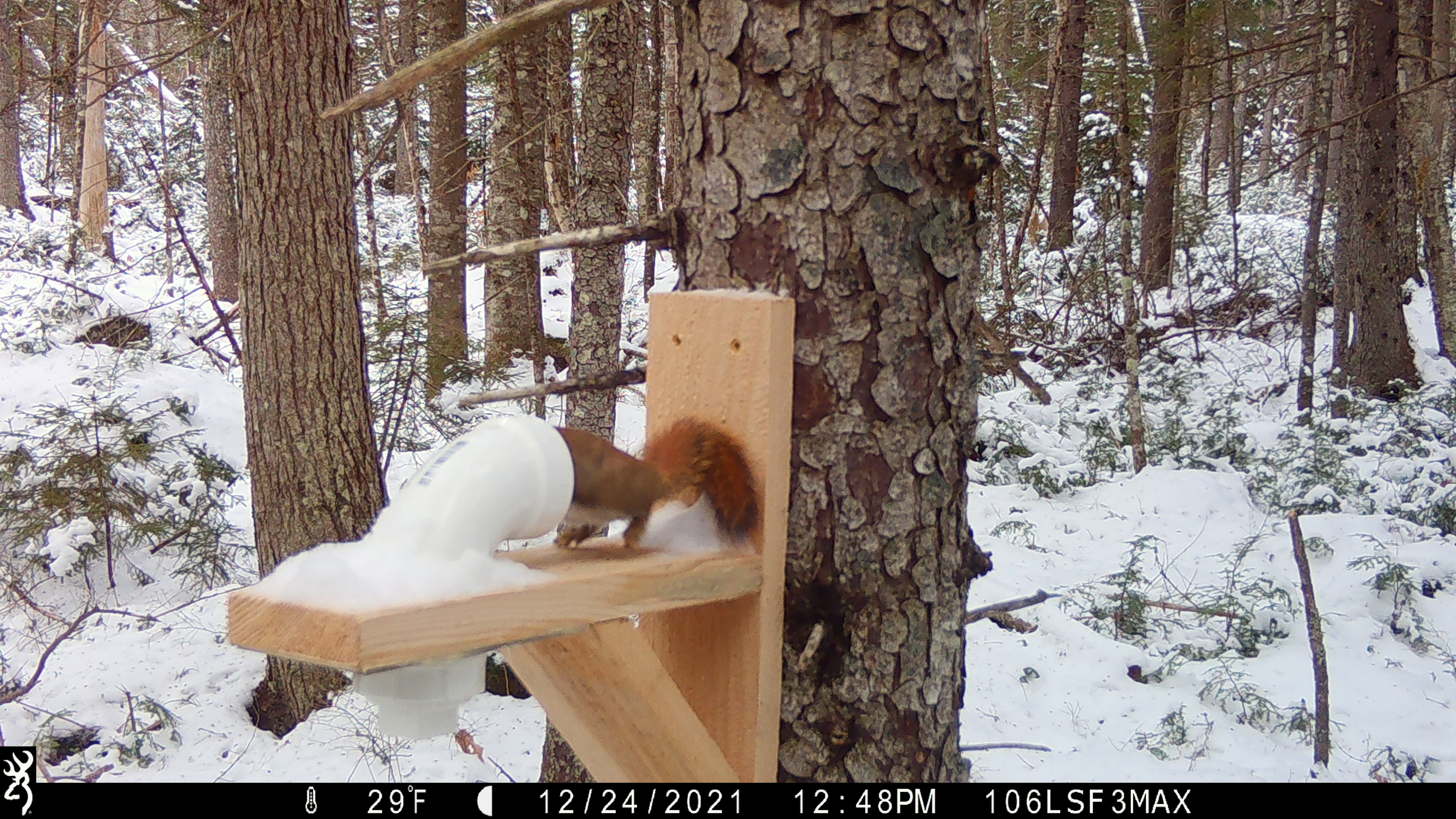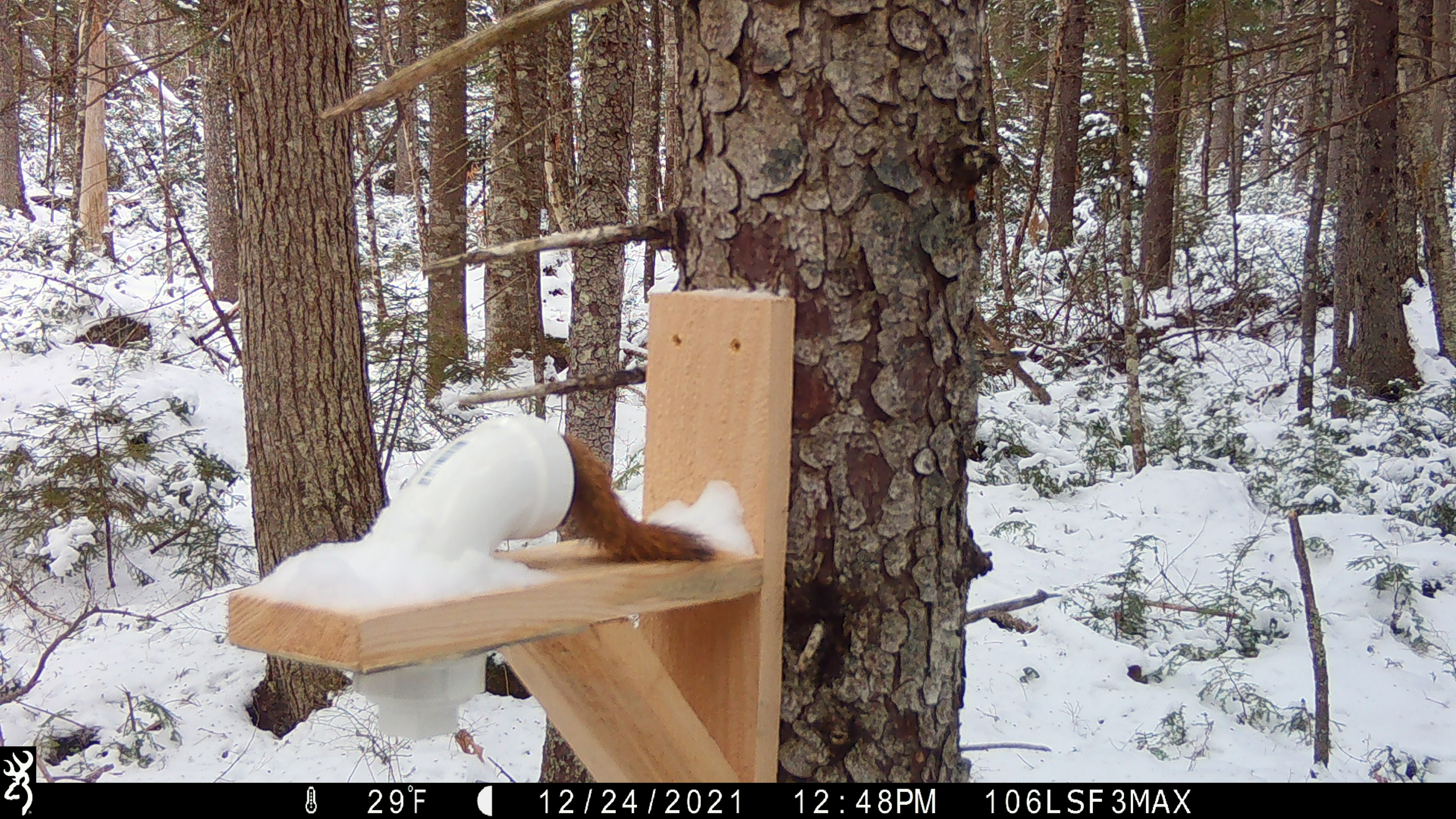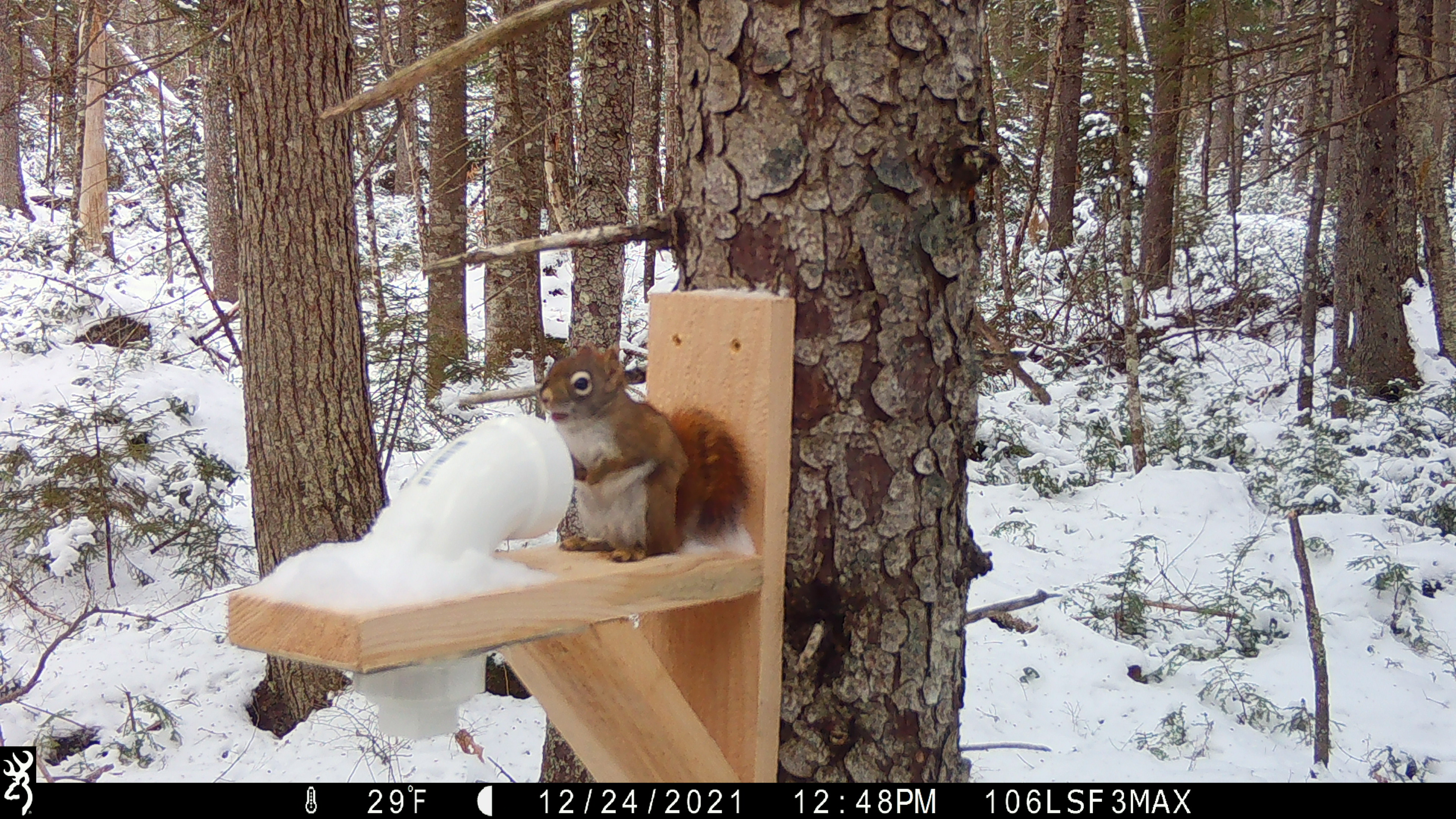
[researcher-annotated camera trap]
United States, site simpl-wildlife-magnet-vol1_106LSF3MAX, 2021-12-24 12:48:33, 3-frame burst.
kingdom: Animalia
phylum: Chordata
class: Mammalia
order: Rodentia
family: Sciuridae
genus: Tamiasciurus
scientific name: Tamiasciurus hudsonicus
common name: red squirrel